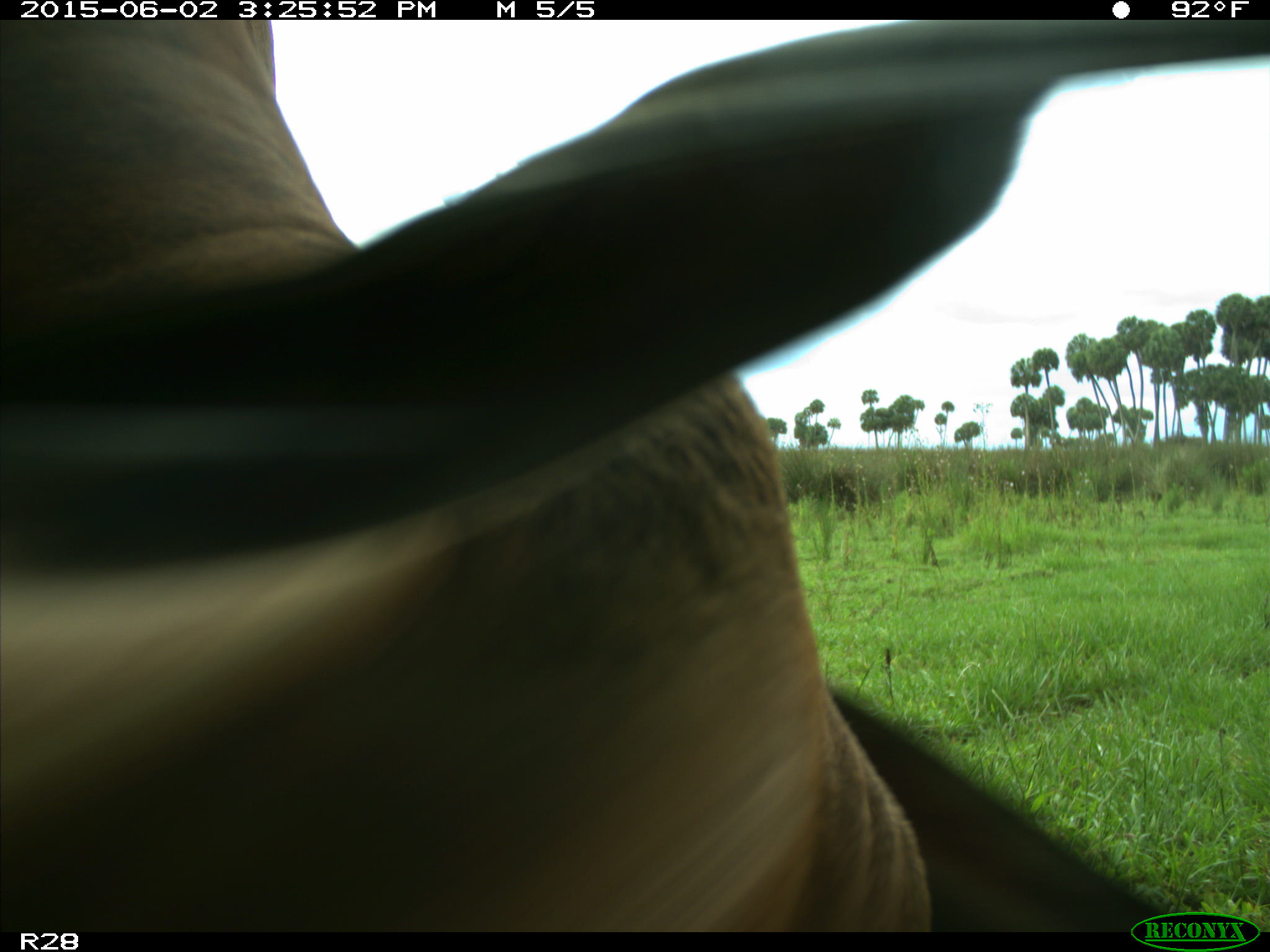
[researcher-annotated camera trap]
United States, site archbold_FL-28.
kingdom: Animalia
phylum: Chordata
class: Mammalia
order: Artiodactyla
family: Bovidae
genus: Bos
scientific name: Bos taurus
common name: domestic cow